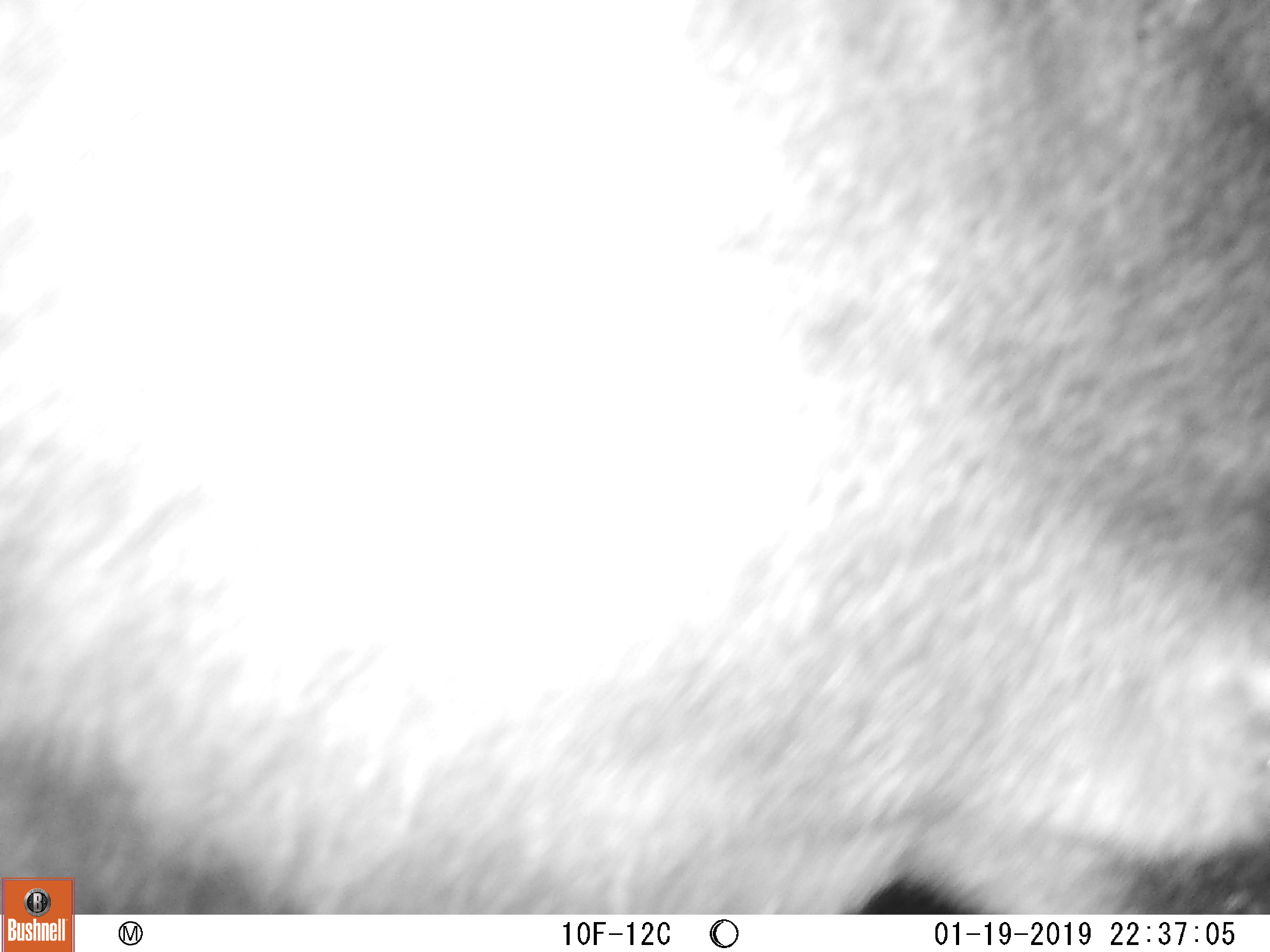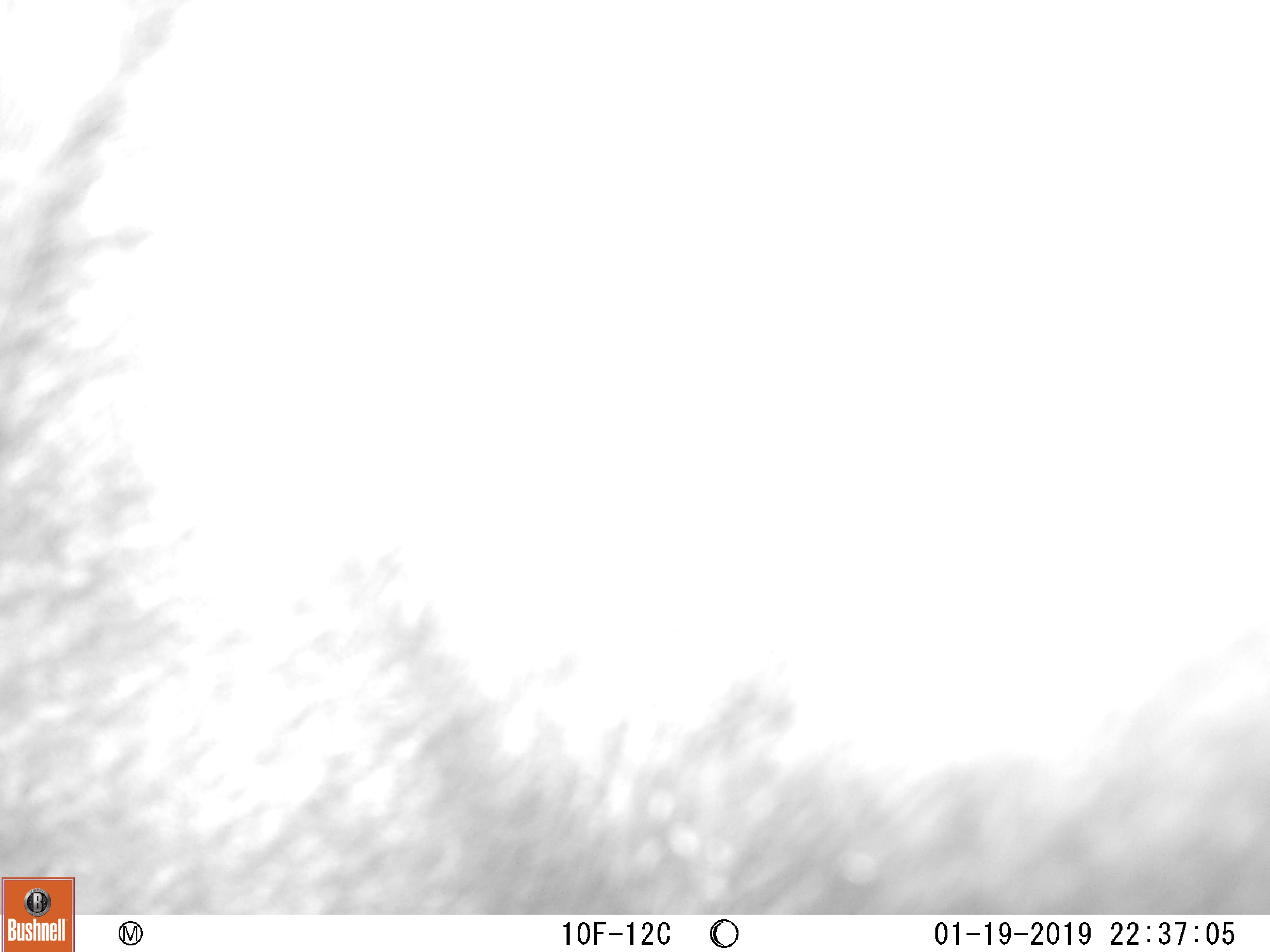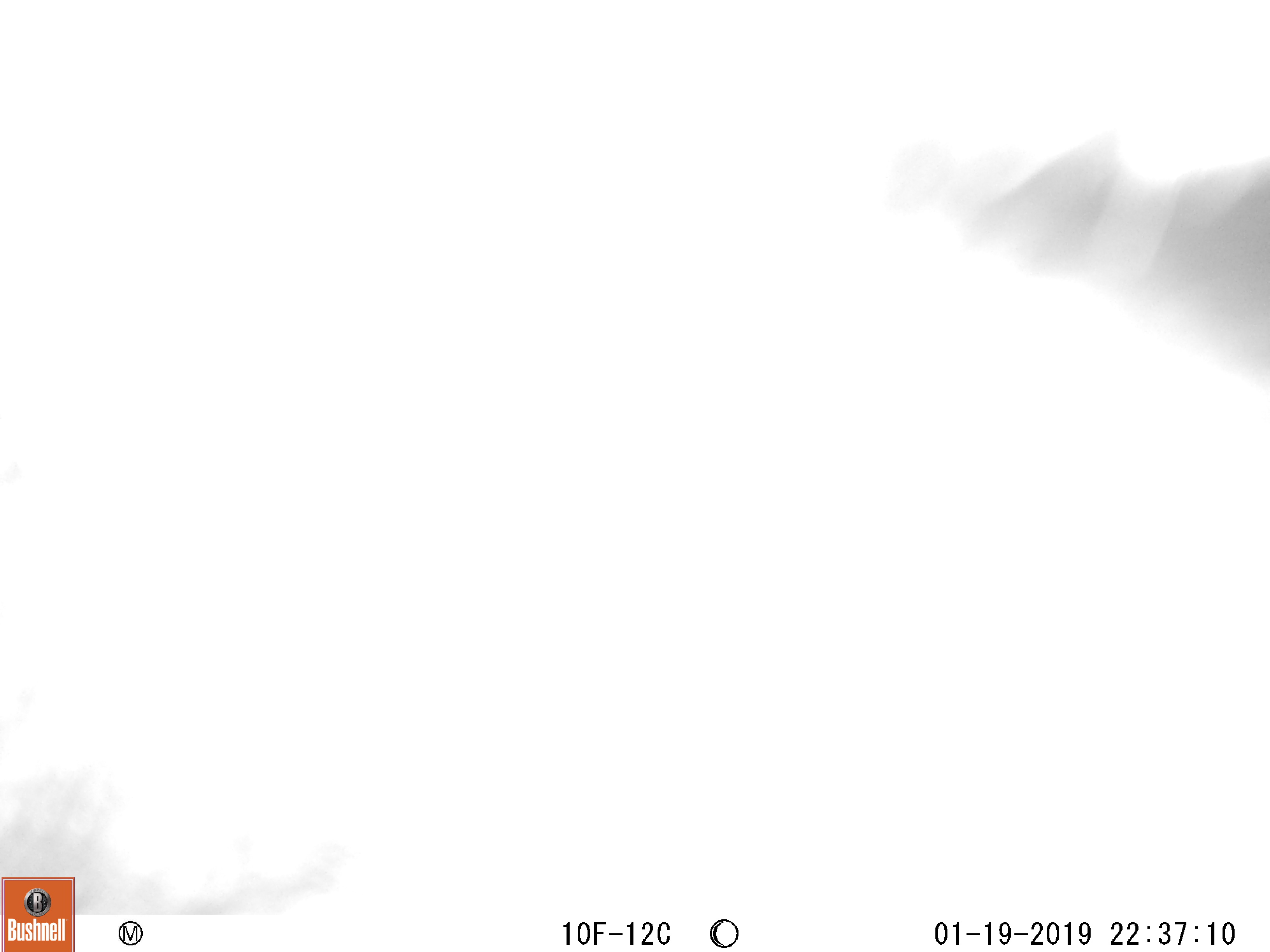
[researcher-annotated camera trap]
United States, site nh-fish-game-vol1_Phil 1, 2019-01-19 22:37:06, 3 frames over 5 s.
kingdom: Animalia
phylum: Chordata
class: Mammalia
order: Artiodactyla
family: Cervidae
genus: Alces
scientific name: Alces alces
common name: moose